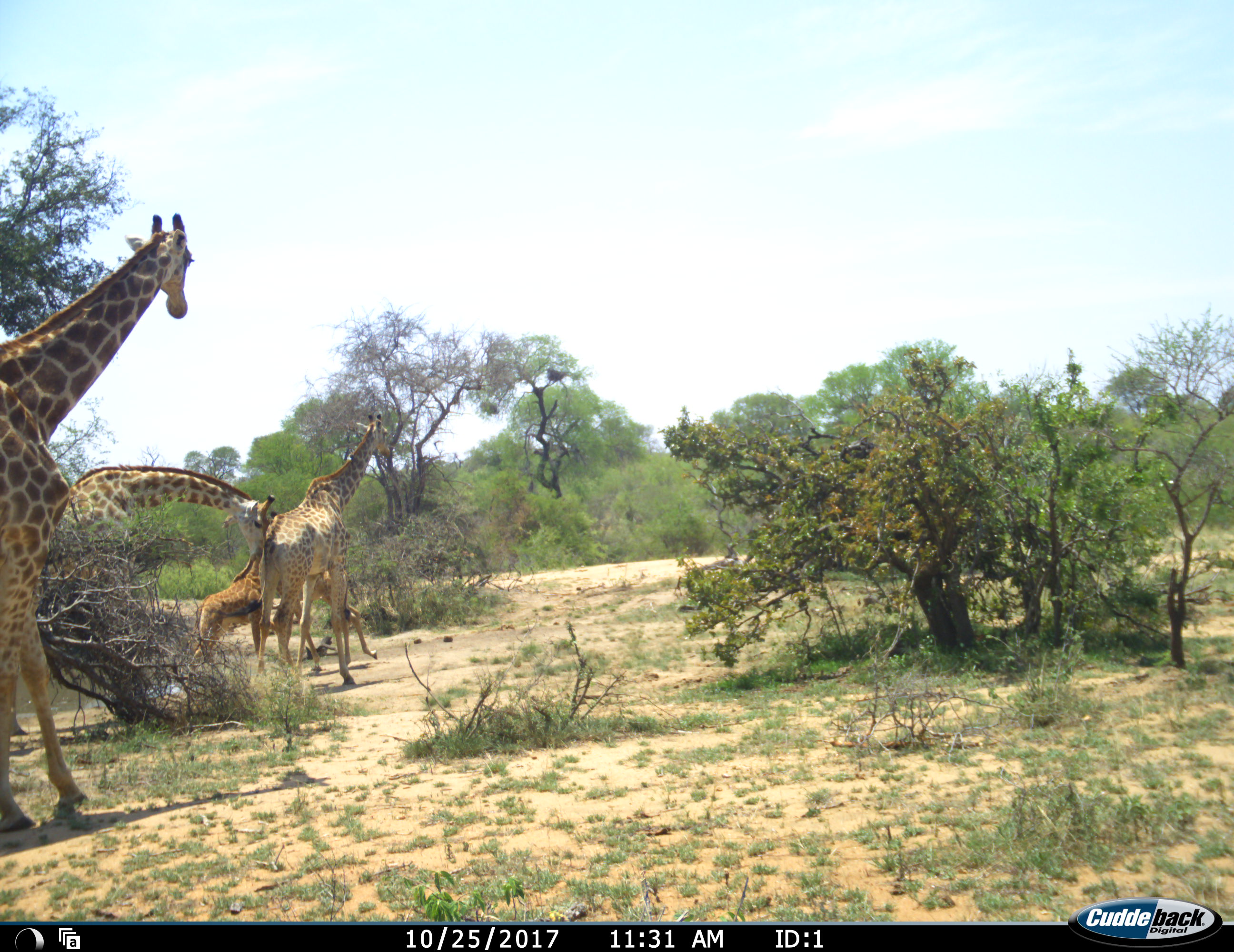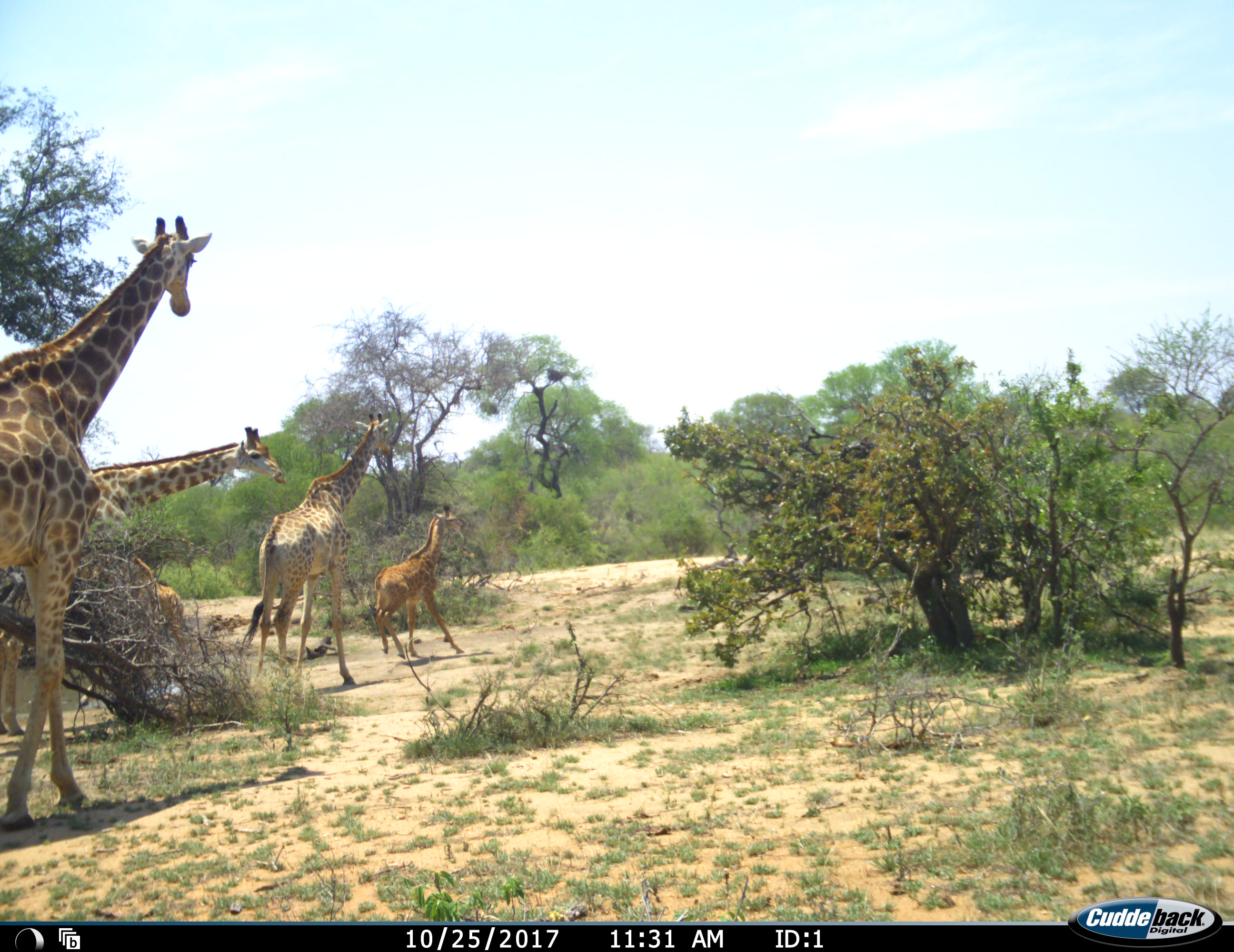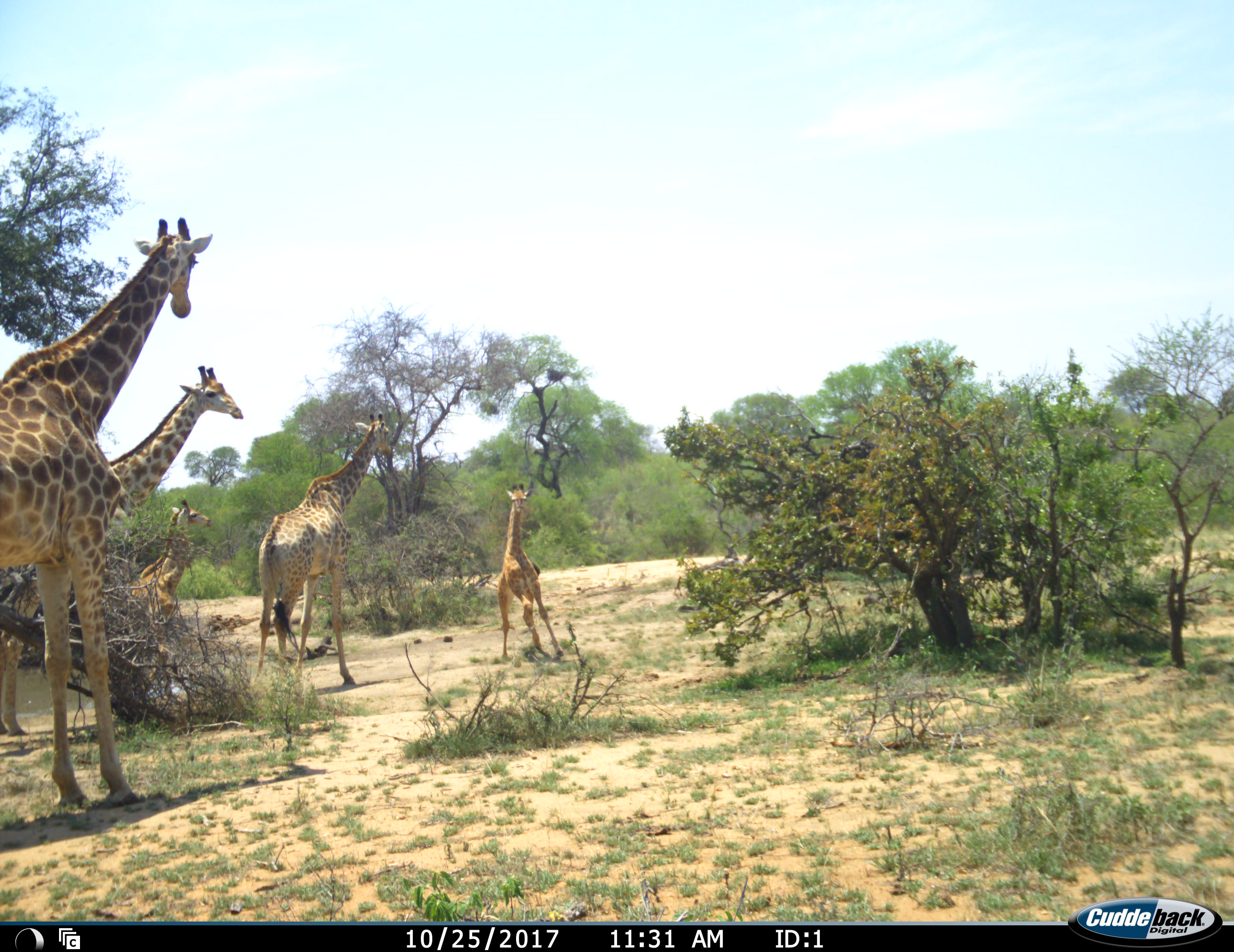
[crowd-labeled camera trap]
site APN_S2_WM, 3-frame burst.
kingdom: Animalia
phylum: Chordata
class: Mammalia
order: Artiodactyla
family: Giraffidae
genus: Giraffa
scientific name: Giraffa camelopardalis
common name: giraffe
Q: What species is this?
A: Giraffe (Giraffa camelopardalis).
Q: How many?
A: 5.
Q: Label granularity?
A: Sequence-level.